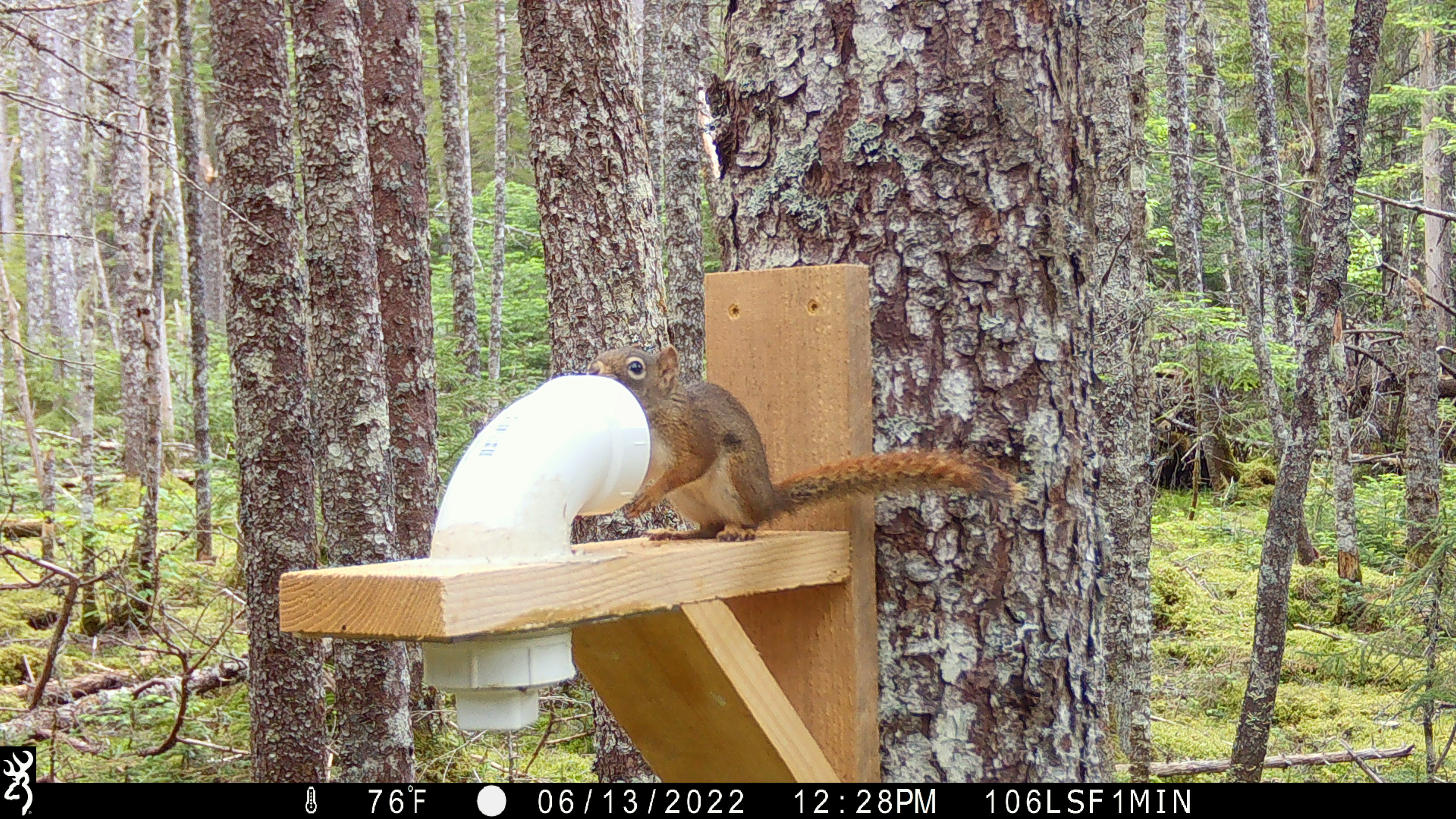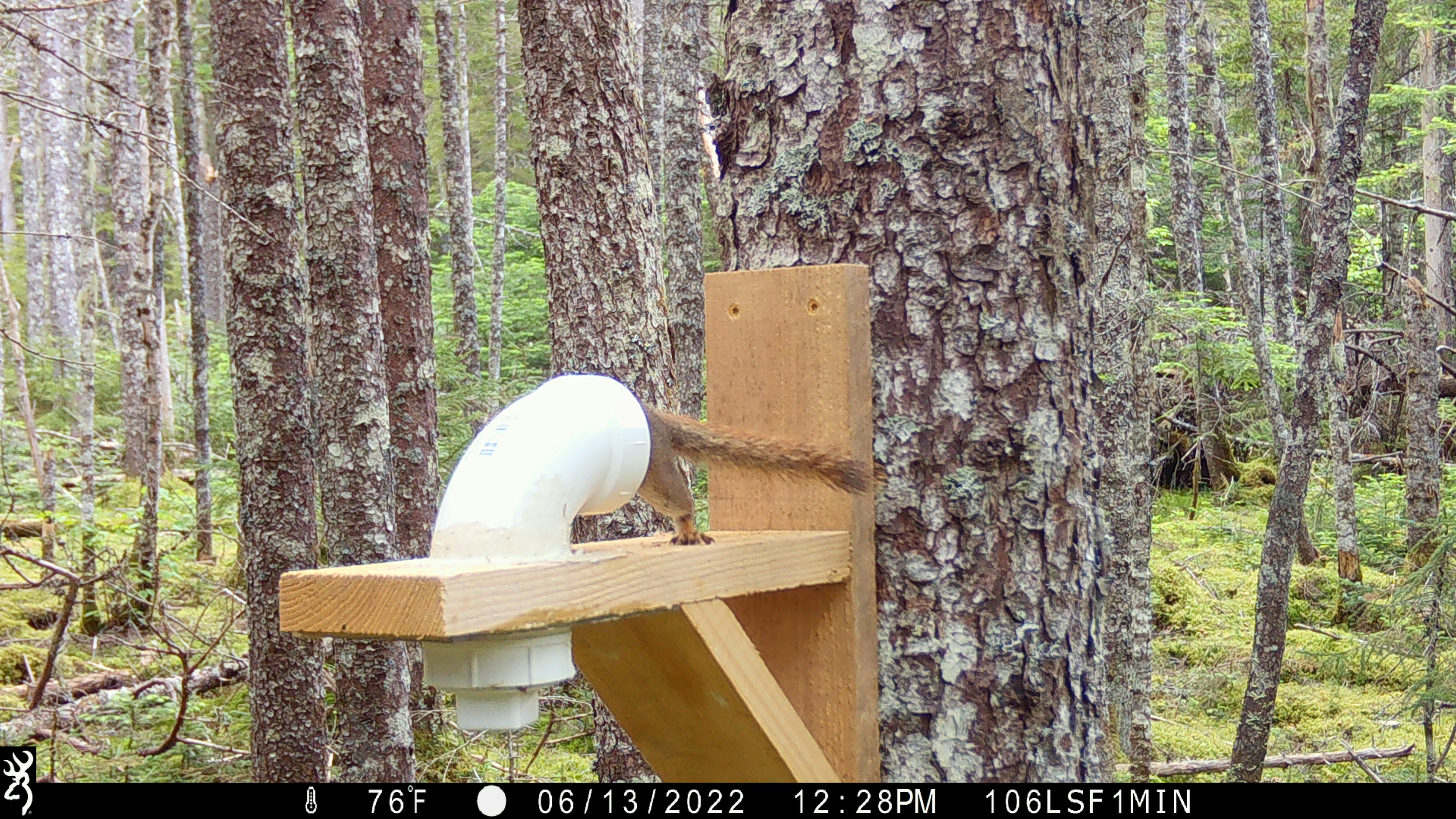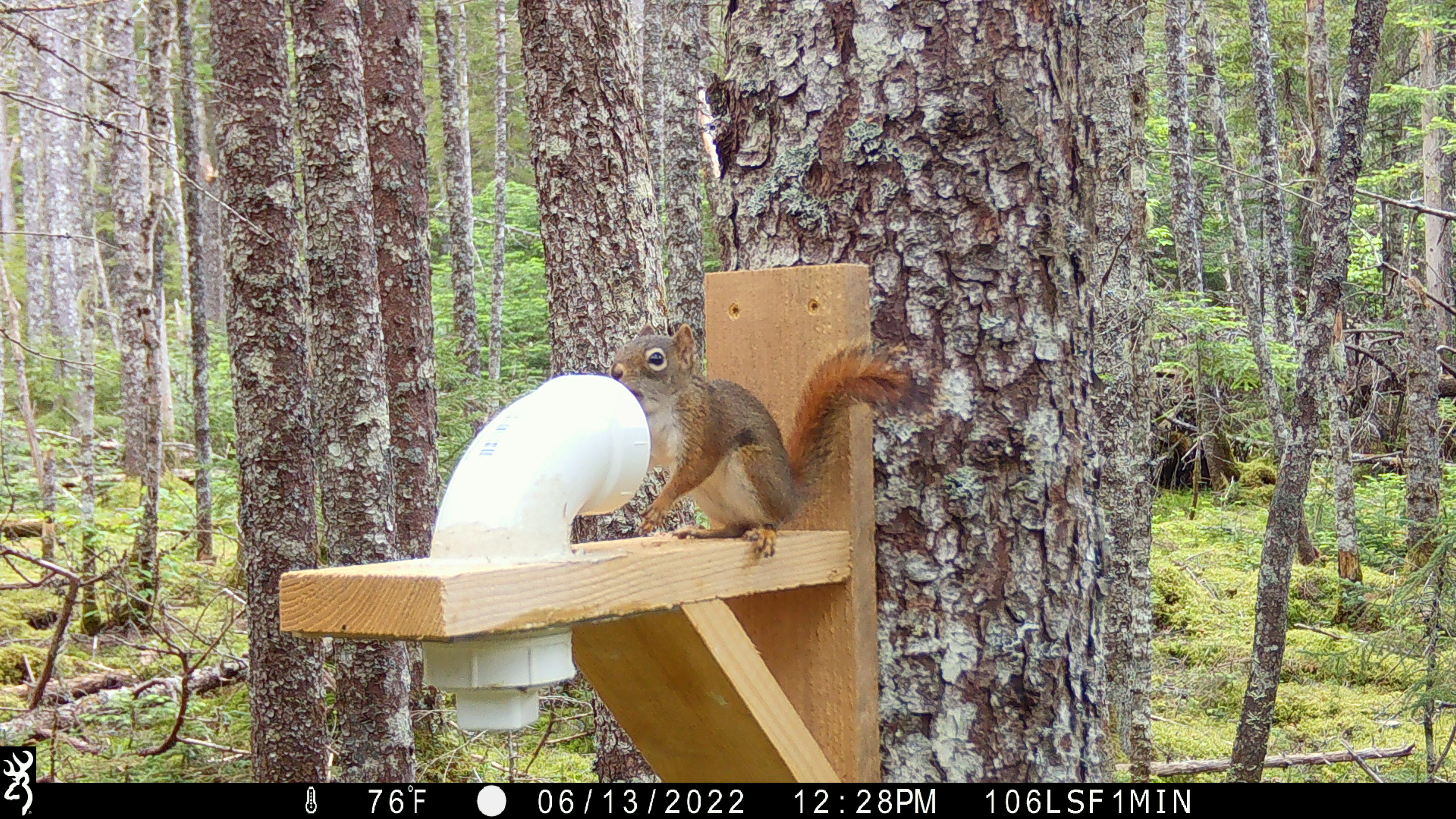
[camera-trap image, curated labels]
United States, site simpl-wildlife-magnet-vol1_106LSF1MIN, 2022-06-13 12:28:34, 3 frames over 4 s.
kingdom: Animalia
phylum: Chordata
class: Mammalia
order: Rodentia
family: Sciuridae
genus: Tamiasciurus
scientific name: Tamiasciurus hudsonicus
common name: red squirrel